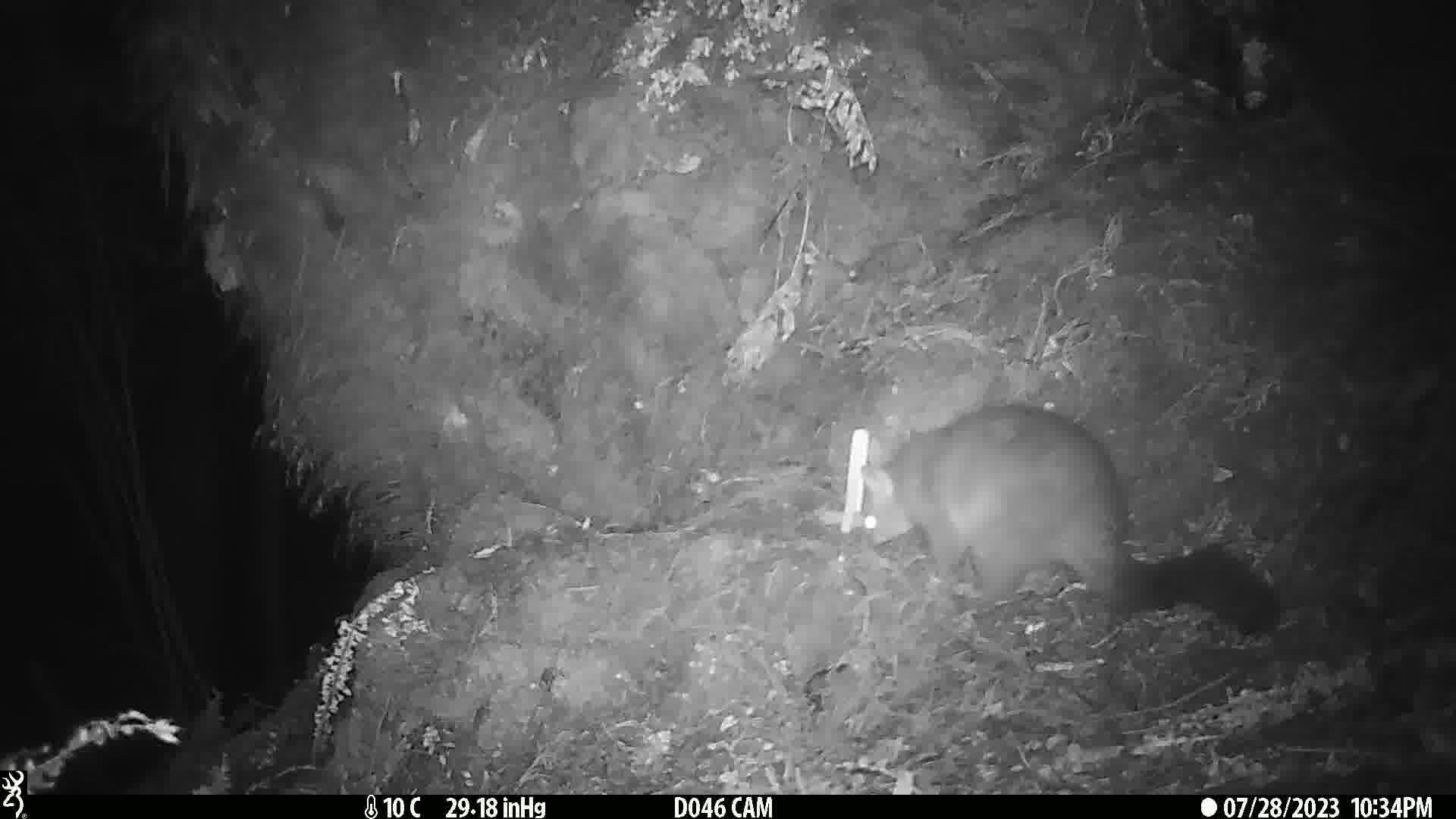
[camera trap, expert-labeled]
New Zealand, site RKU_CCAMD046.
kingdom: Animalia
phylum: Chordata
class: Mammalia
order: Diprotodontia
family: Phalangeridae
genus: Trichosurus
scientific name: Trichosurus vulpecula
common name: common brushtail possum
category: possum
Possum (common brushtail possum) (Trichosurus vulpecula).